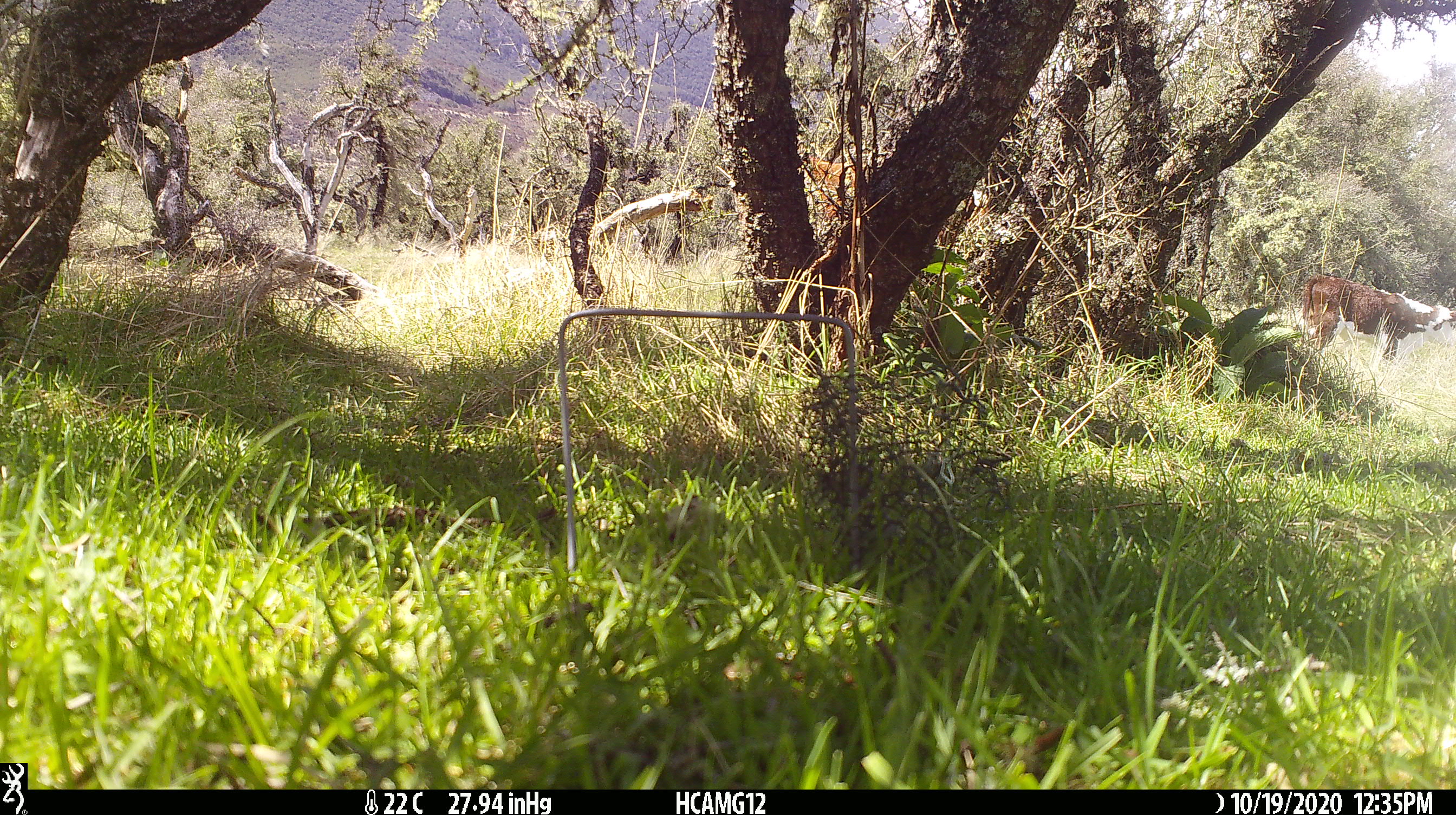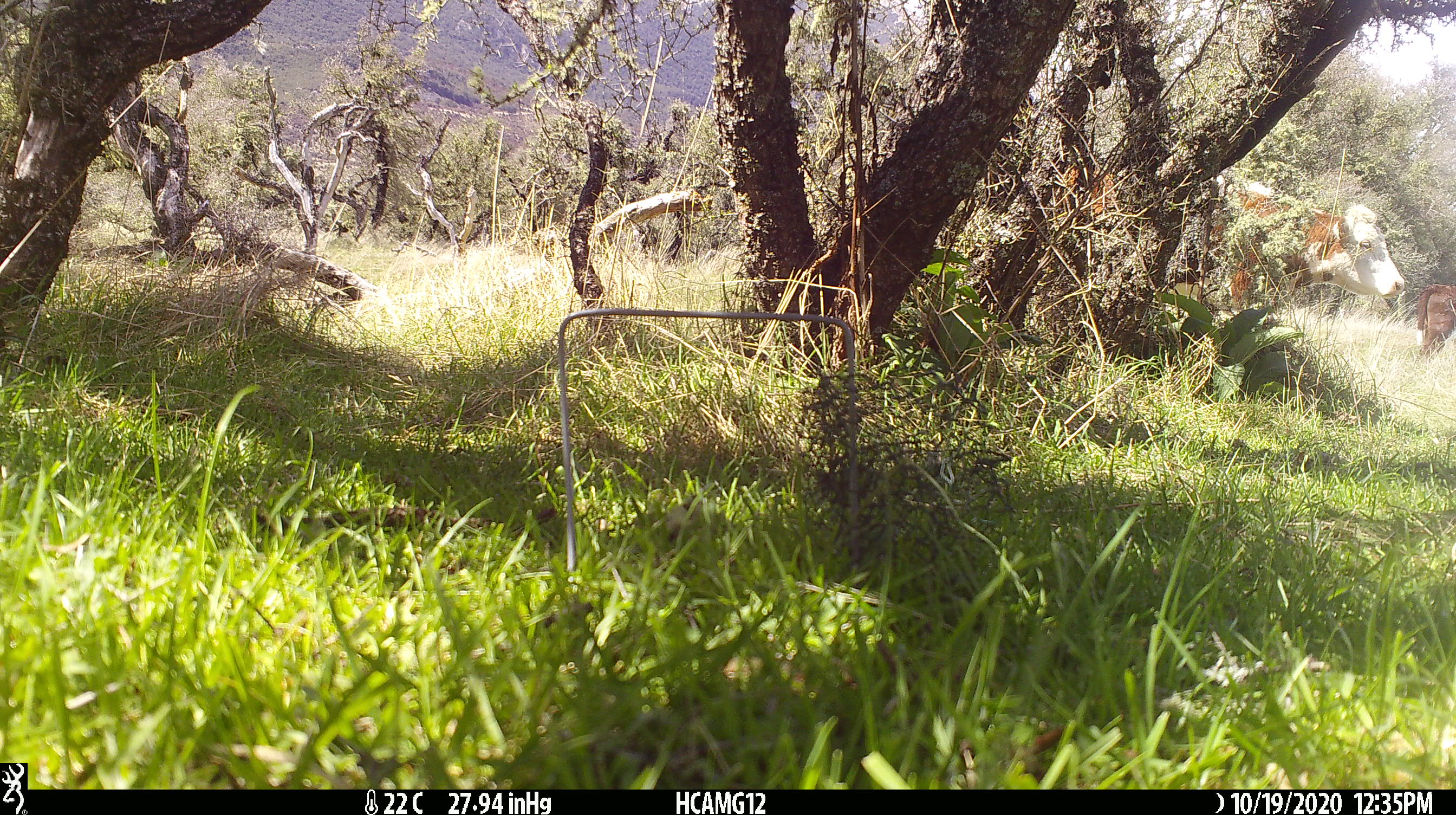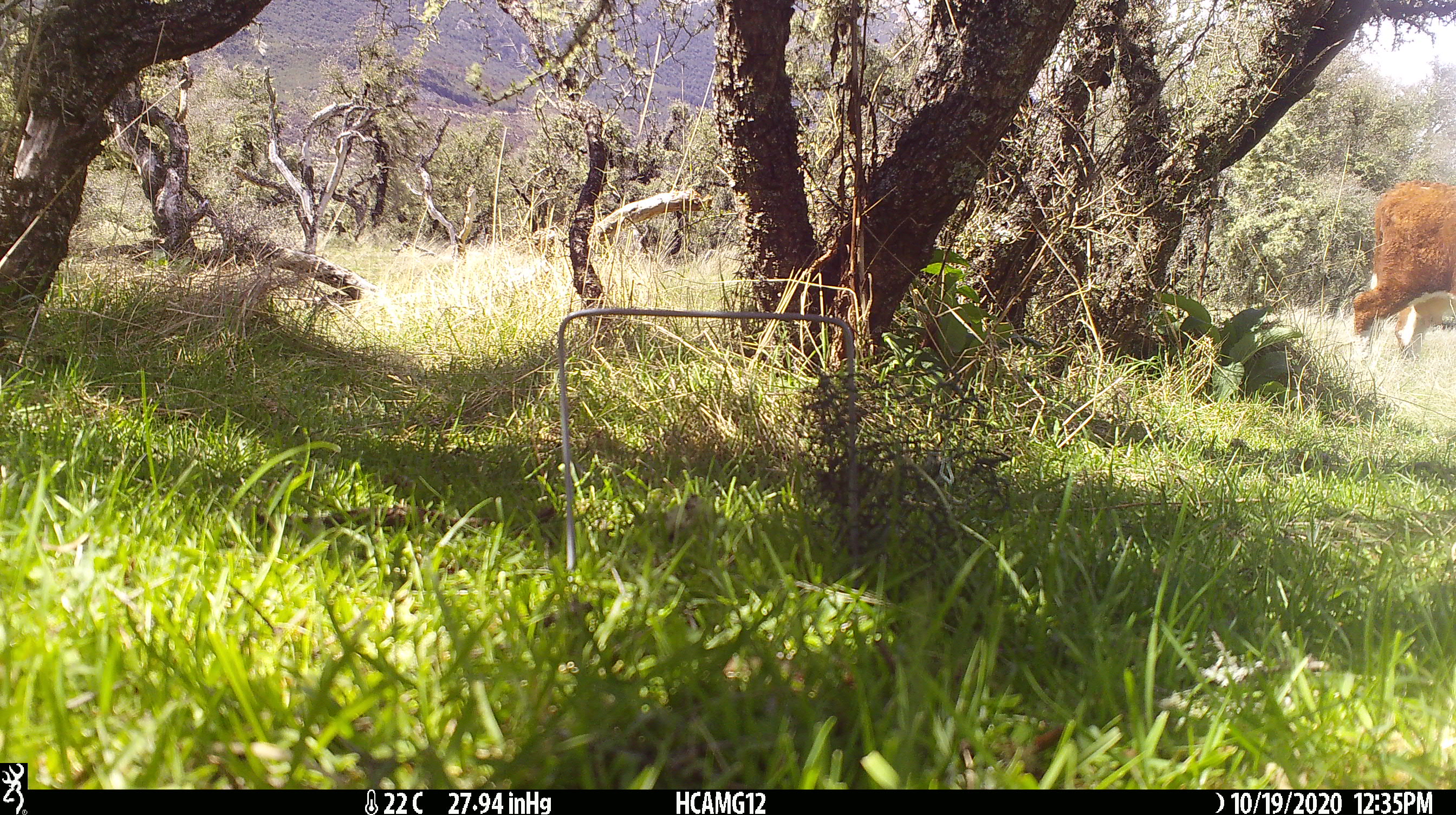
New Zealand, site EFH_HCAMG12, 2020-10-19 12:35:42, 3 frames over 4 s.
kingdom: Animalia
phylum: Chordata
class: Mammalia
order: Artiodactyla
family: Bovidae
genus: Bos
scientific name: Bos taurus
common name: domestic cow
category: cow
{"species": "cow (domestic cow) (Bos taurus)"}